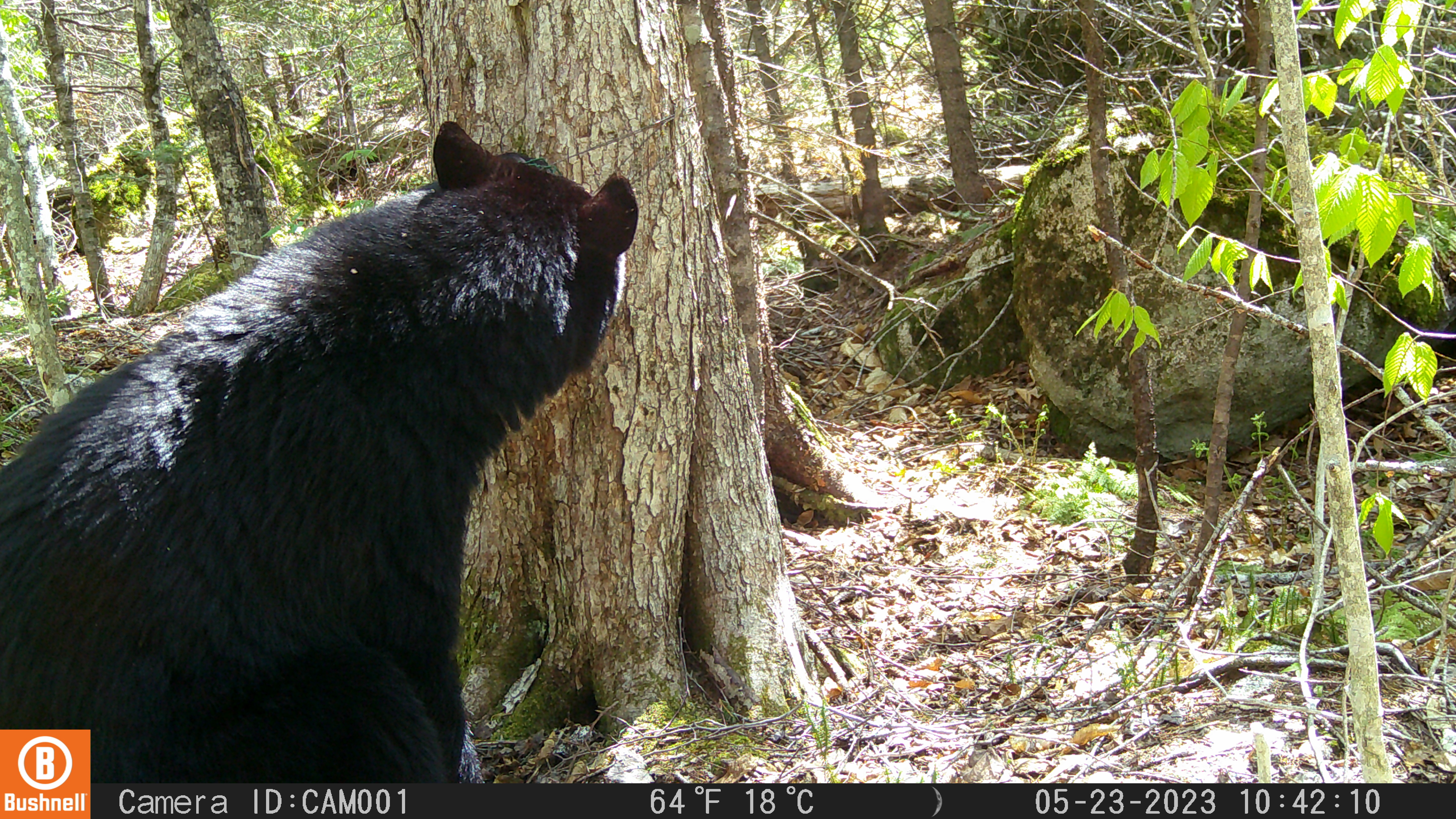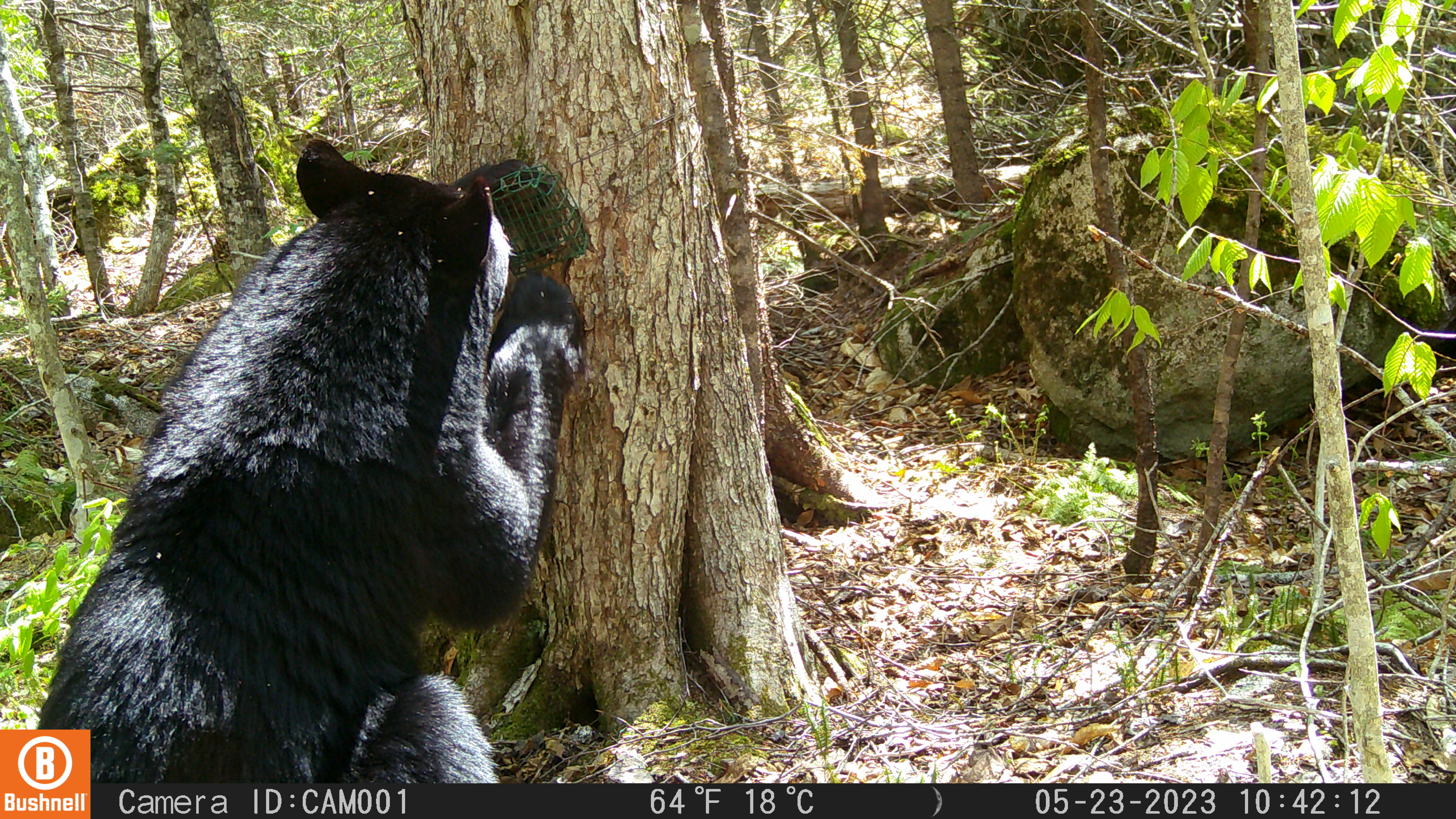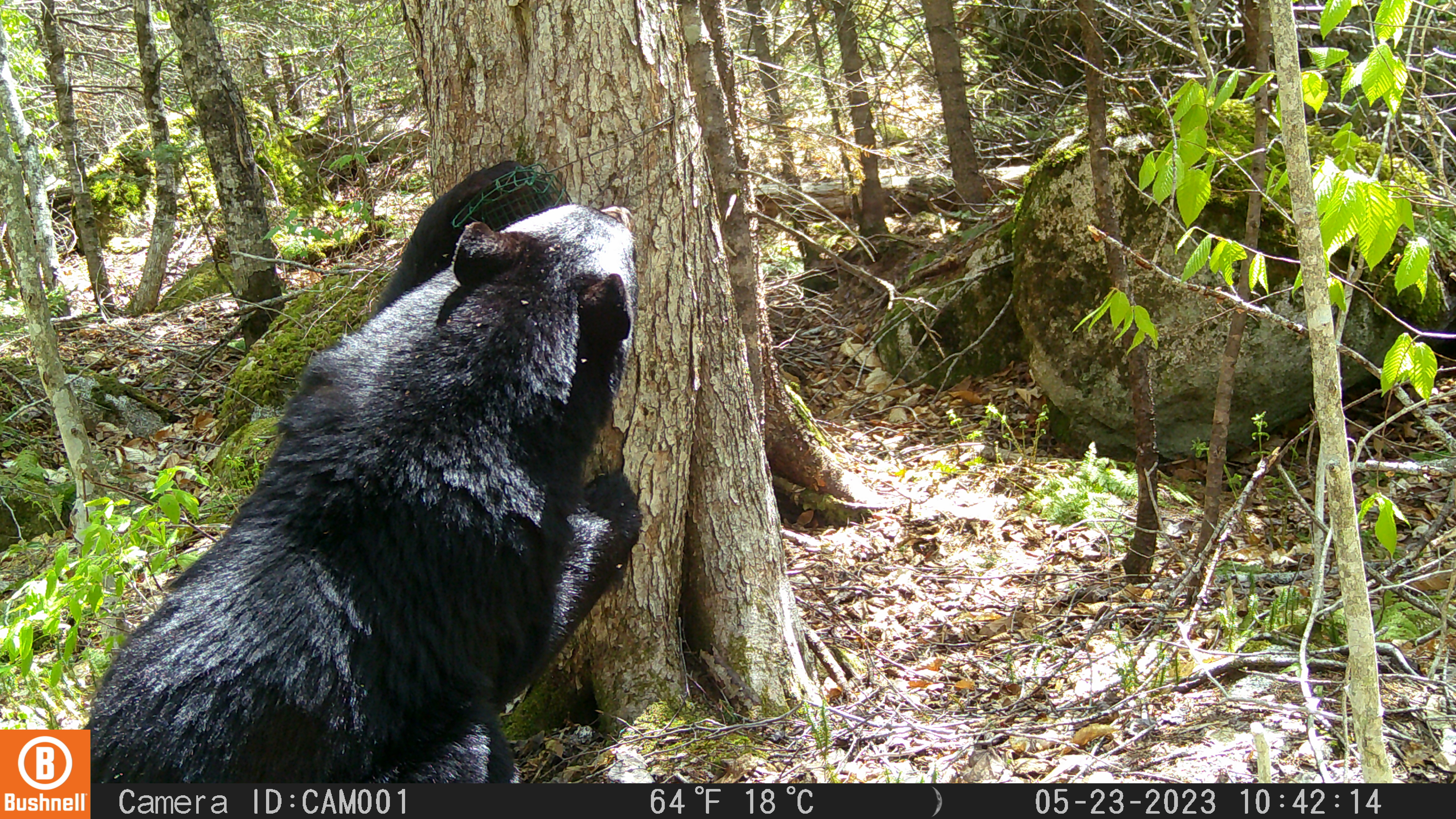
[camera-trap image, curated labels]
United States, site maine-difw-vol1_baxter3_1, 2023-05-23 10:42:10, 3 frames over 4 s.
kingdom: Animalia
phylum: Chordata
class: Mammalia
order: Carnivora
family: Ursidae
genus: Ursus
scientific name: Ursus americanus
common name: black bear